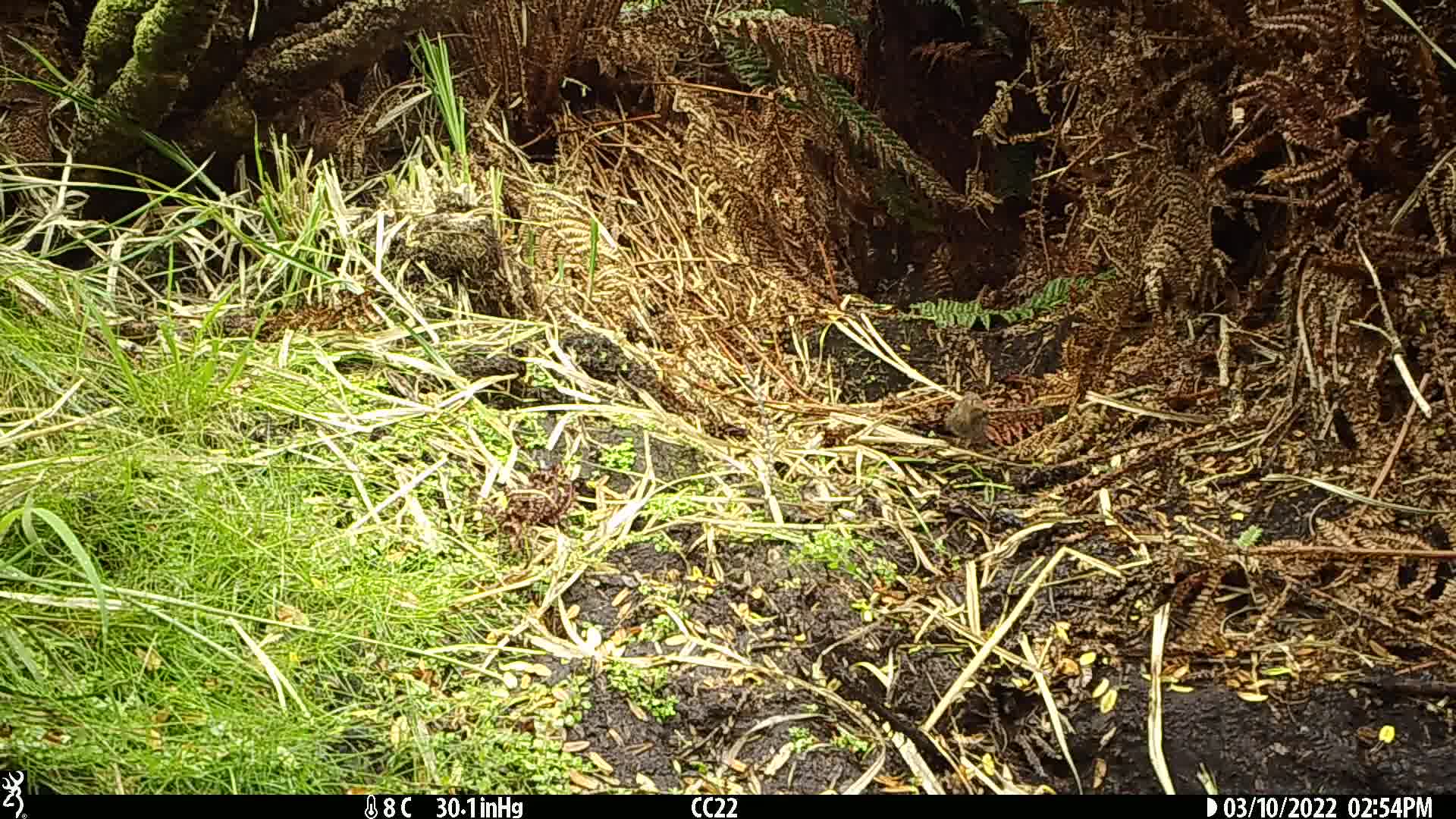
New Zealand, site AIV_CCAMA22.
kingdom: Animalia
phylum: Chordata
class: Aves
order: Passeriformes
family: Prunellidae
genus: Prunella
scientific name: Prunella modularis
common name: dunnock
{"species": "dunnock (Prunella modularis)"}